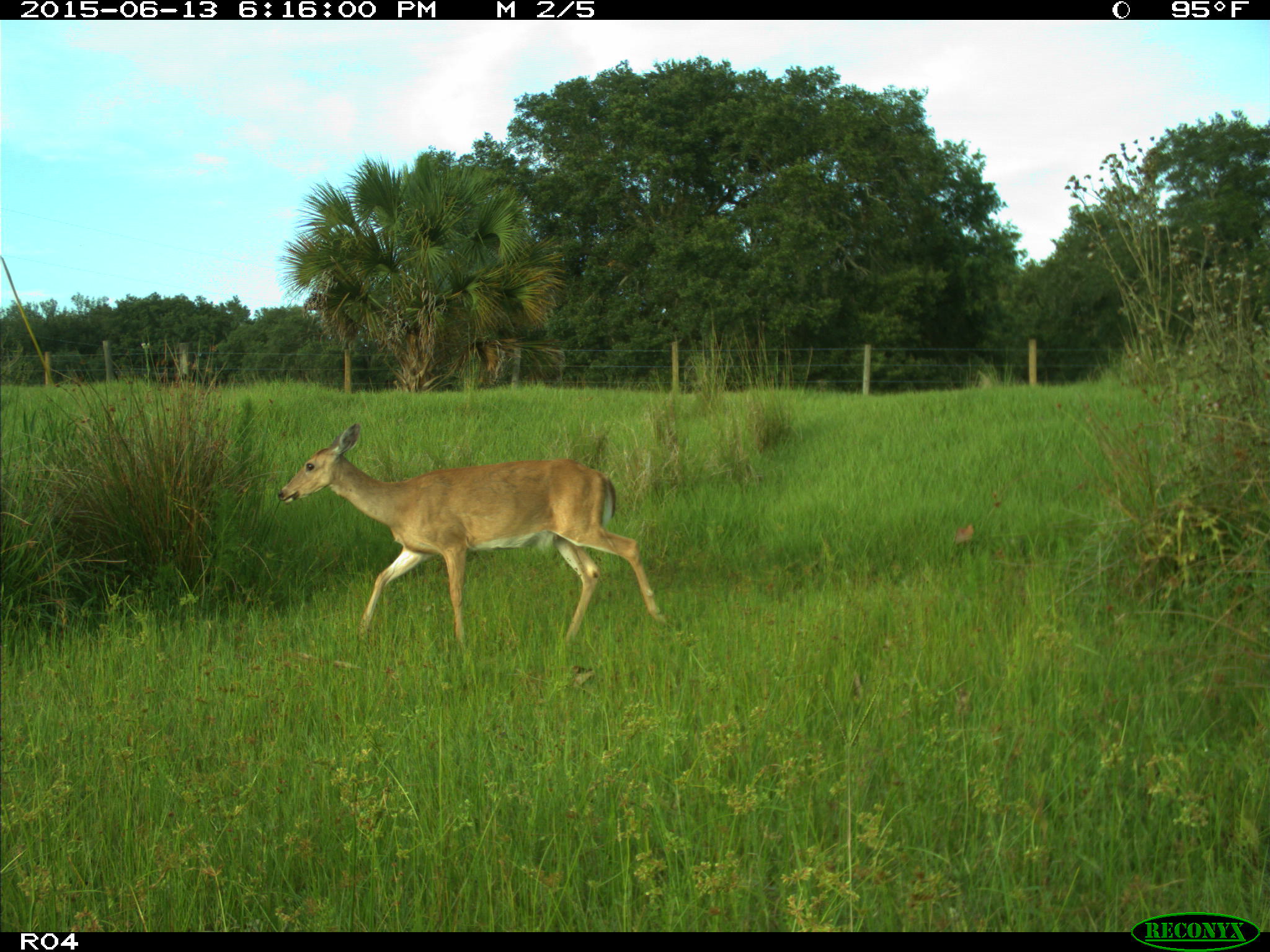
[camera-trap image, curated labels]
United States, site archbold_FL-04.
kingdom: Animalia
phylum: Chordata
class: Mammalia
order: Artiodactyla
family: Cervidae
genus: Odocoileus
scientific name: Odocoileus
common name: deer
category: unidentified deer